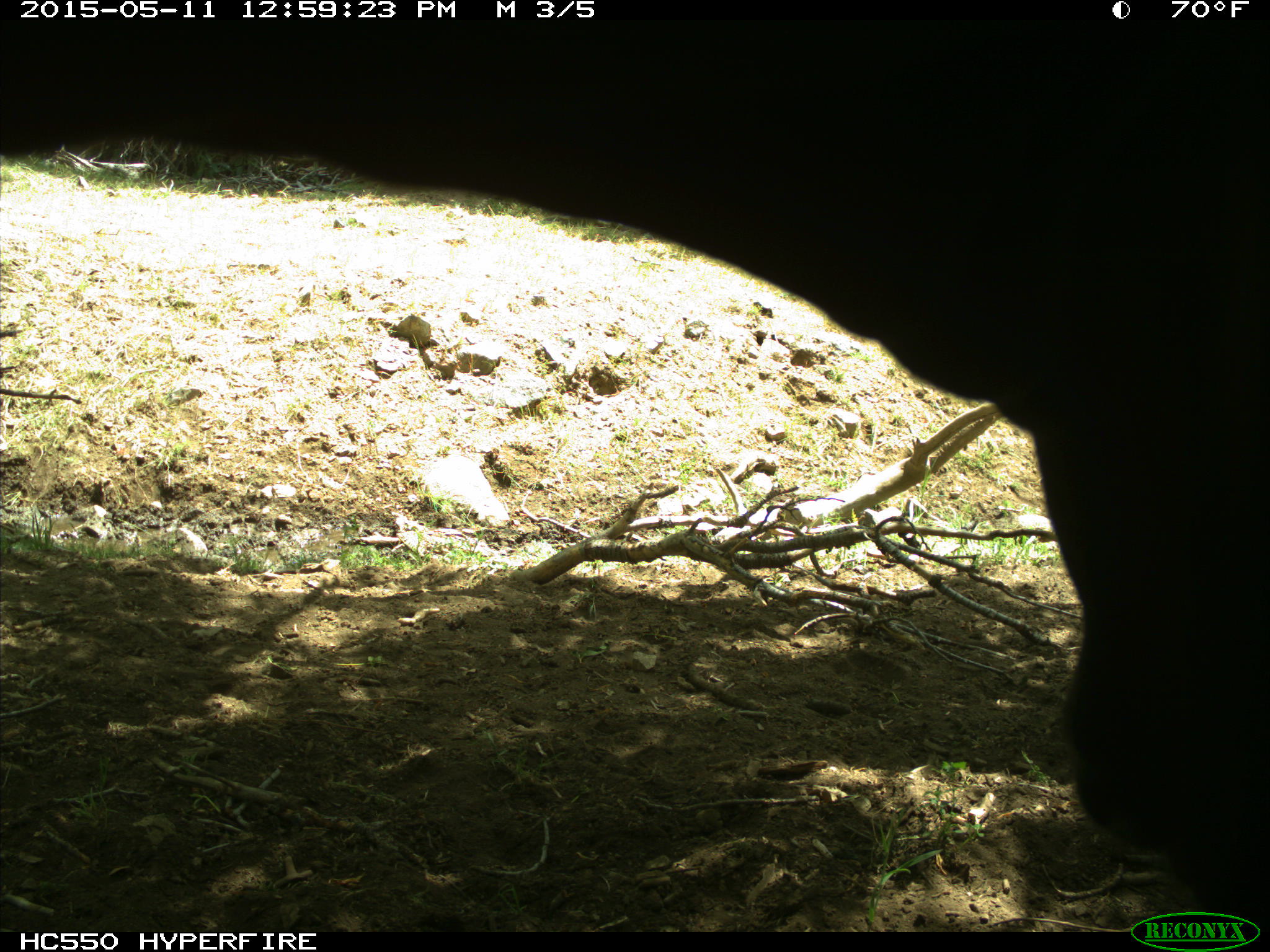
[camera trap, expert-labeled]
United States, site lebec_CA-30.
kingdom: Animalia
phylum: Chordata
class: Mammalia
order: Artiodactyla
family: Bovidae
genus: Bos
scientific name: Bos taurus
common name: domestic cow